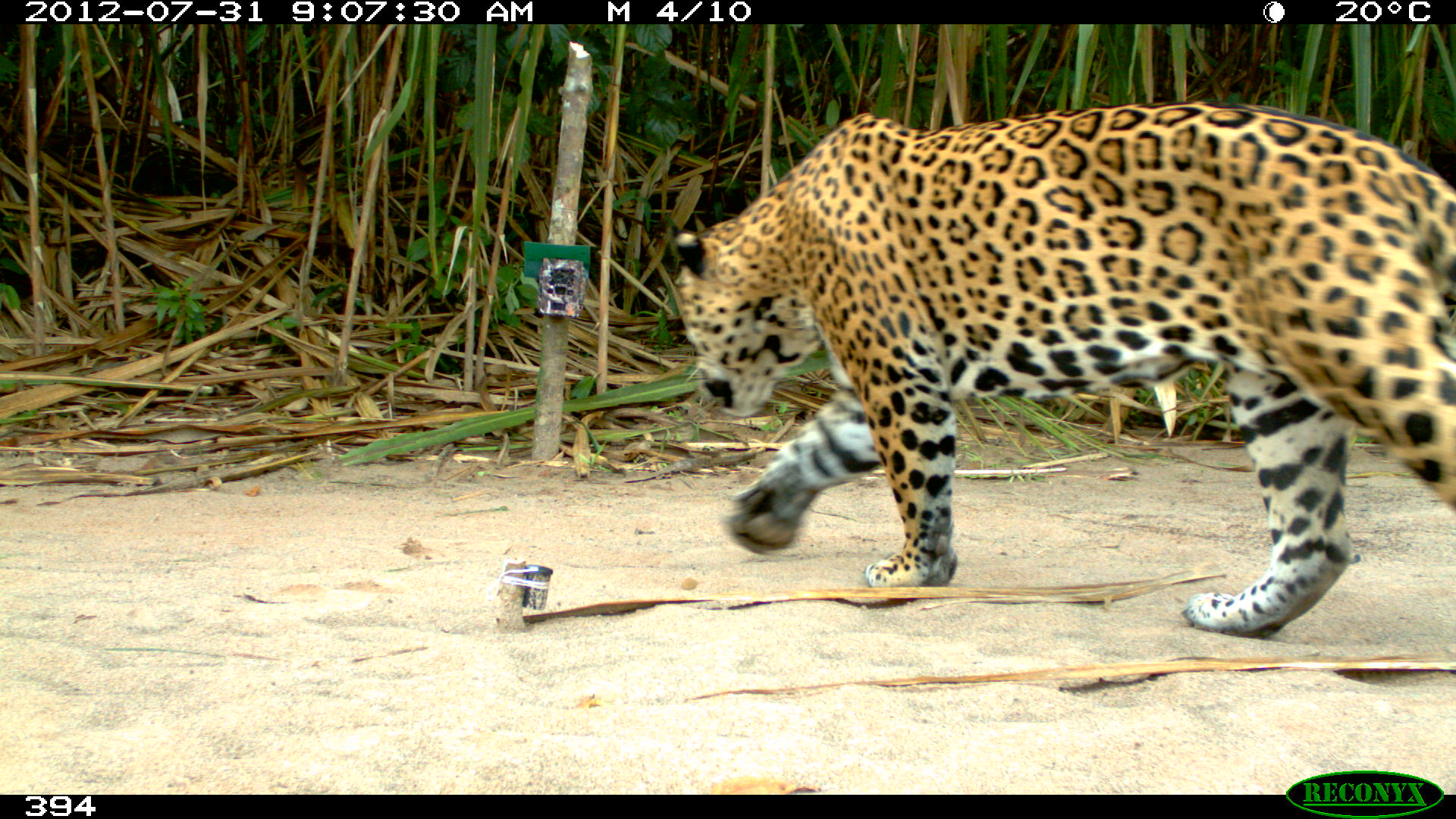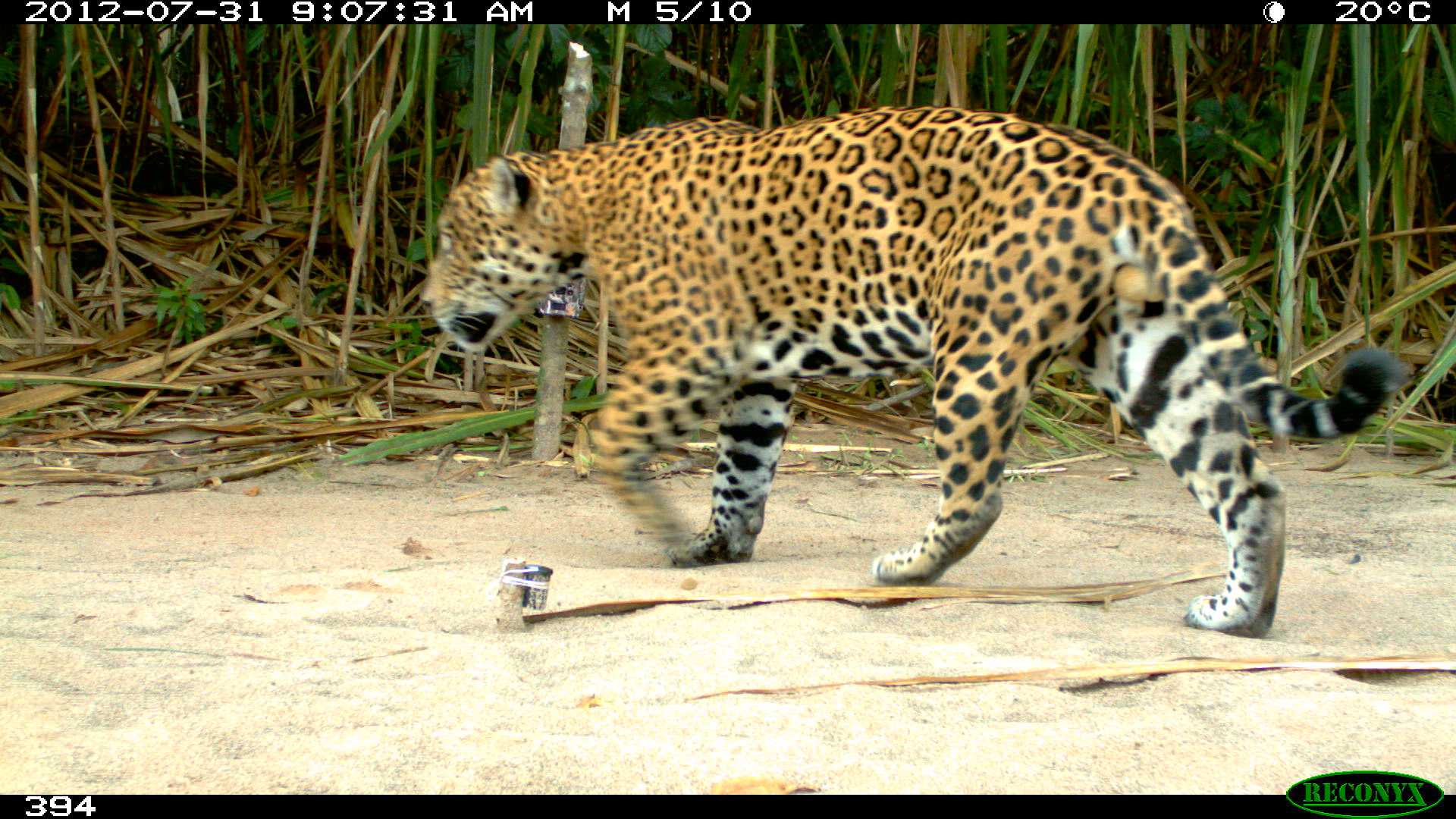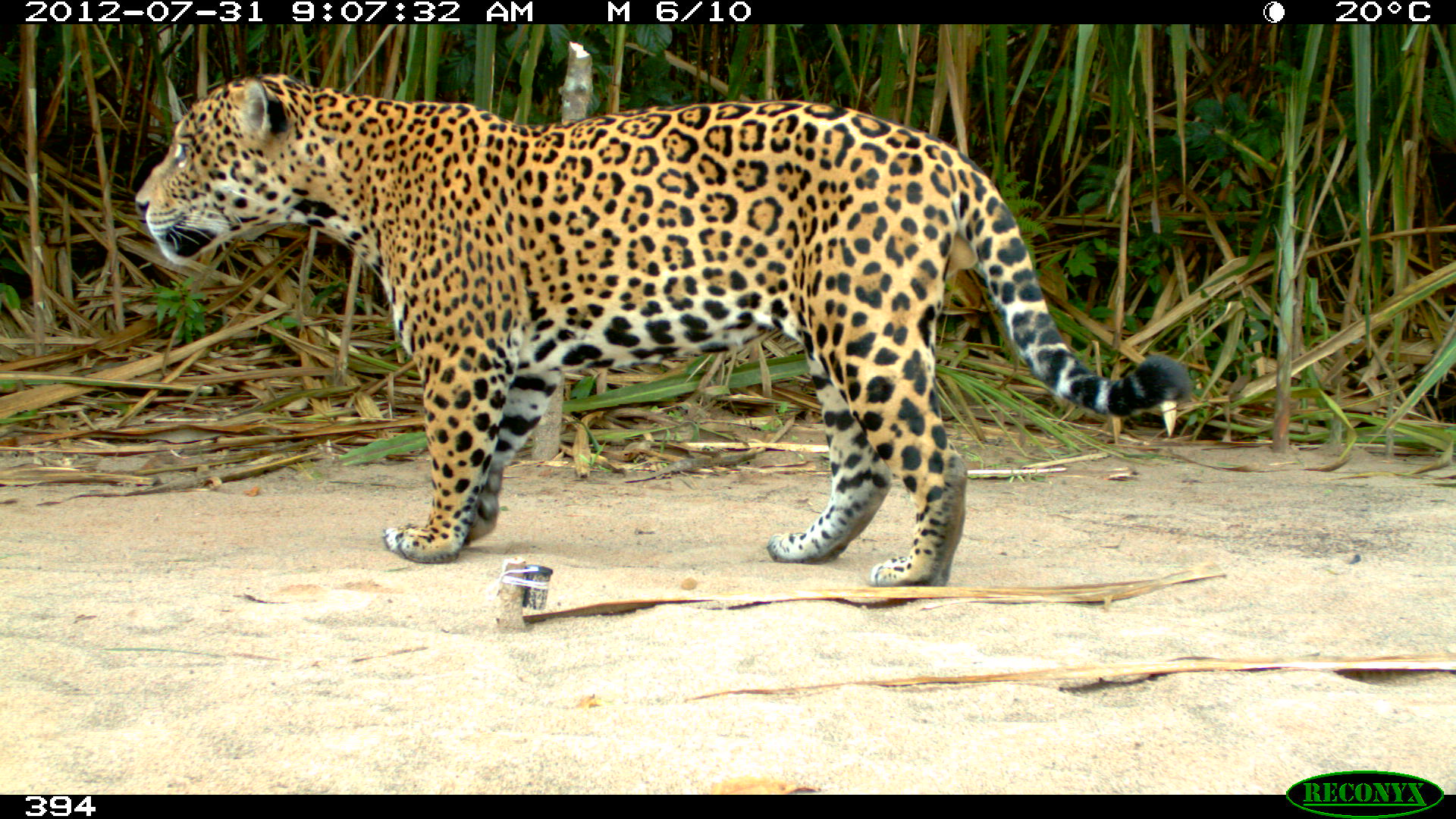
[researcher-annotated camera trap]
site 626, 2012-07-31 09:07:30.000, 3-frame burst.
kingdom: Animalia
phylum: Chordata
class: Mammalia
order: Carnivora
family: Felidae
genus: Panthera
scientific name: Panthera onca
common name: jaguar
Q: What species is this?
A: Panthera onca (jaguar).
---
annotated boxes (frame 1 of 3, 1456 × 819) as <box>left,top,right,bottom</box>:
panthera onca: <box>668,98,1456,636</box>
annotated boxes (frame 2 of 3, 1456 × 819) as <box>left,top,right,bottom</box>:
panthera onca: <box>417,99,1410,638</box>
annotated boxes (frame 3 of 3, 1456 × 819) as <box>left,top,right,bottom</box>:
panthera onca: <box>132,68,1195,585</box>